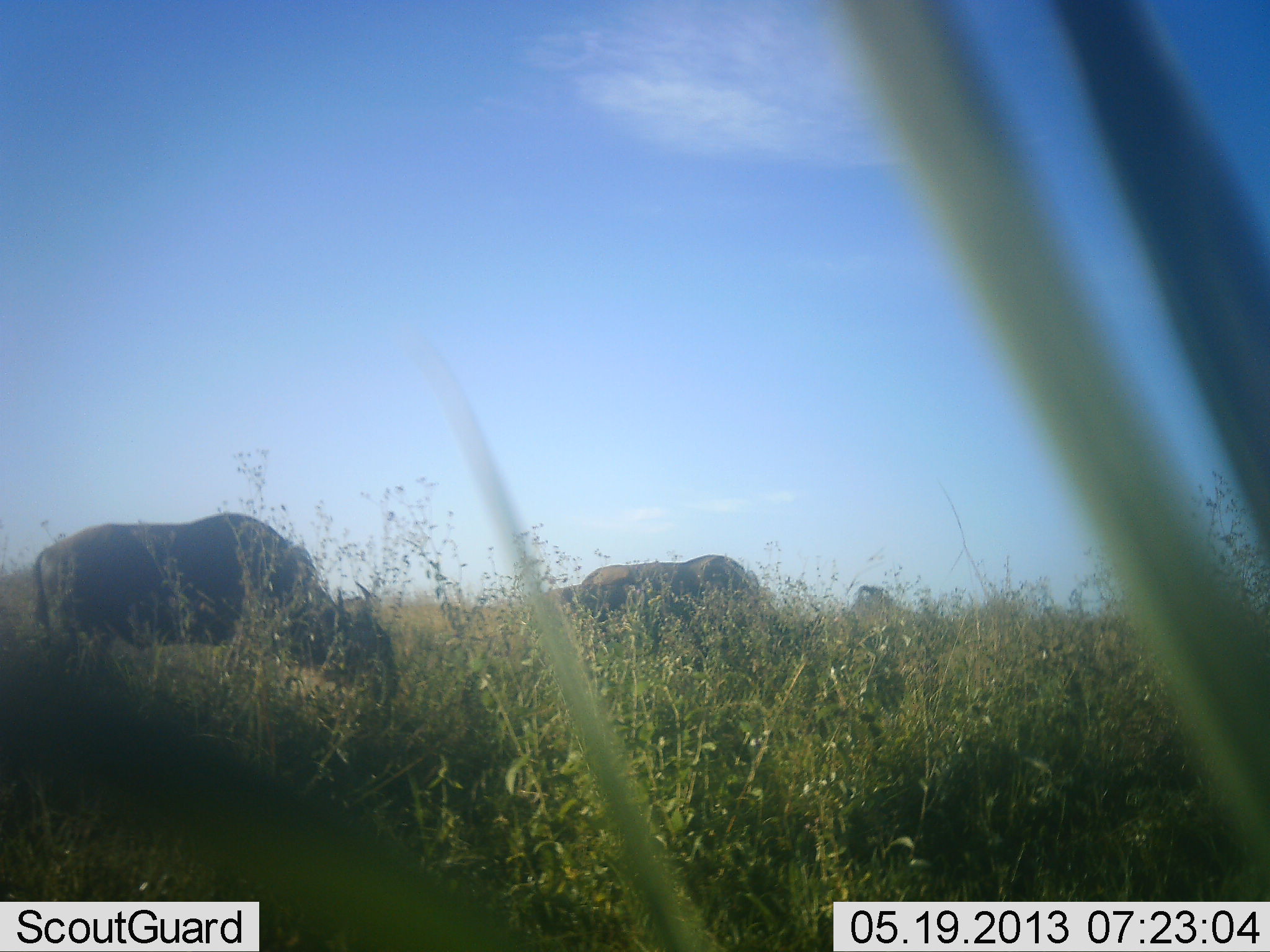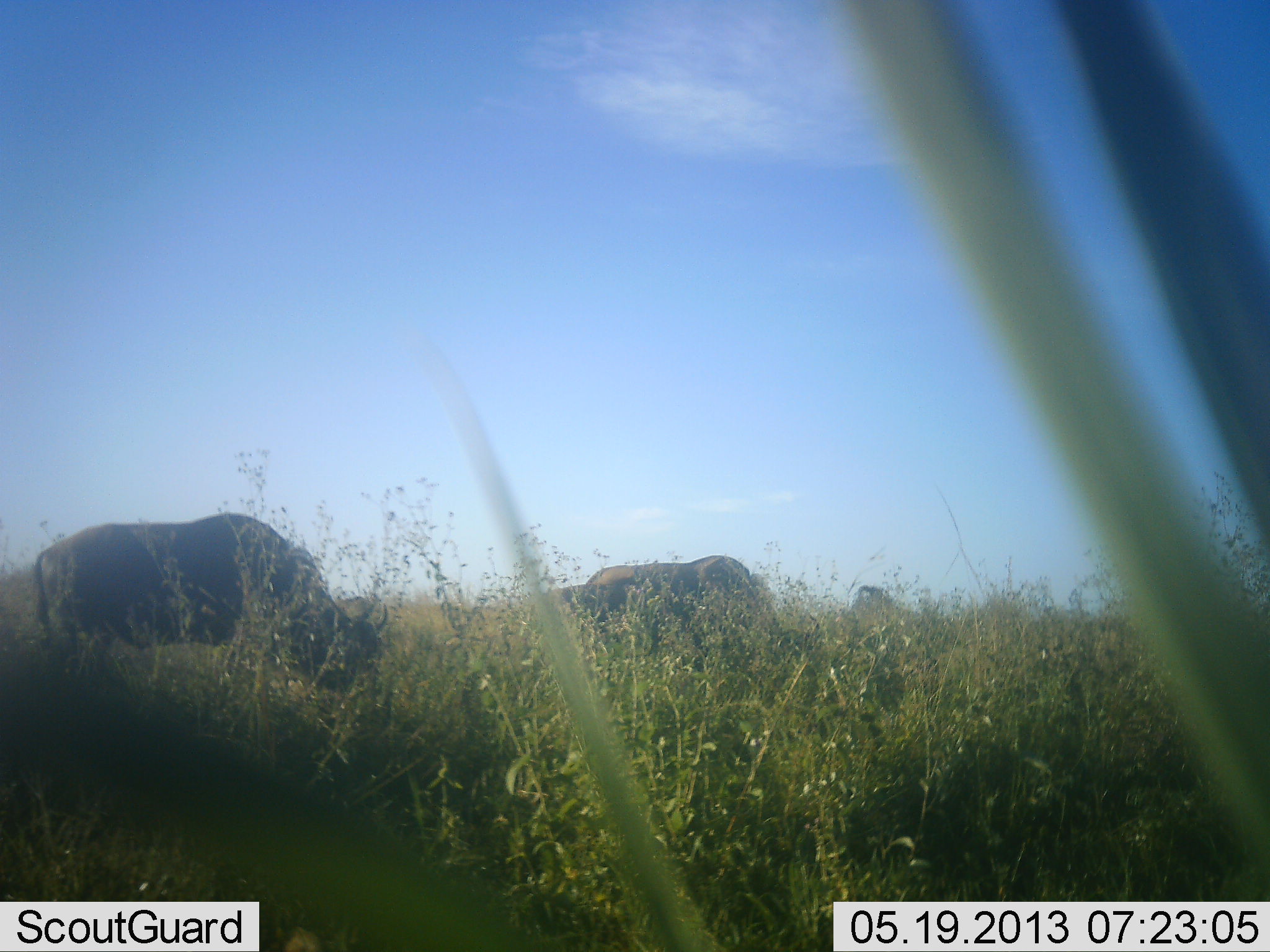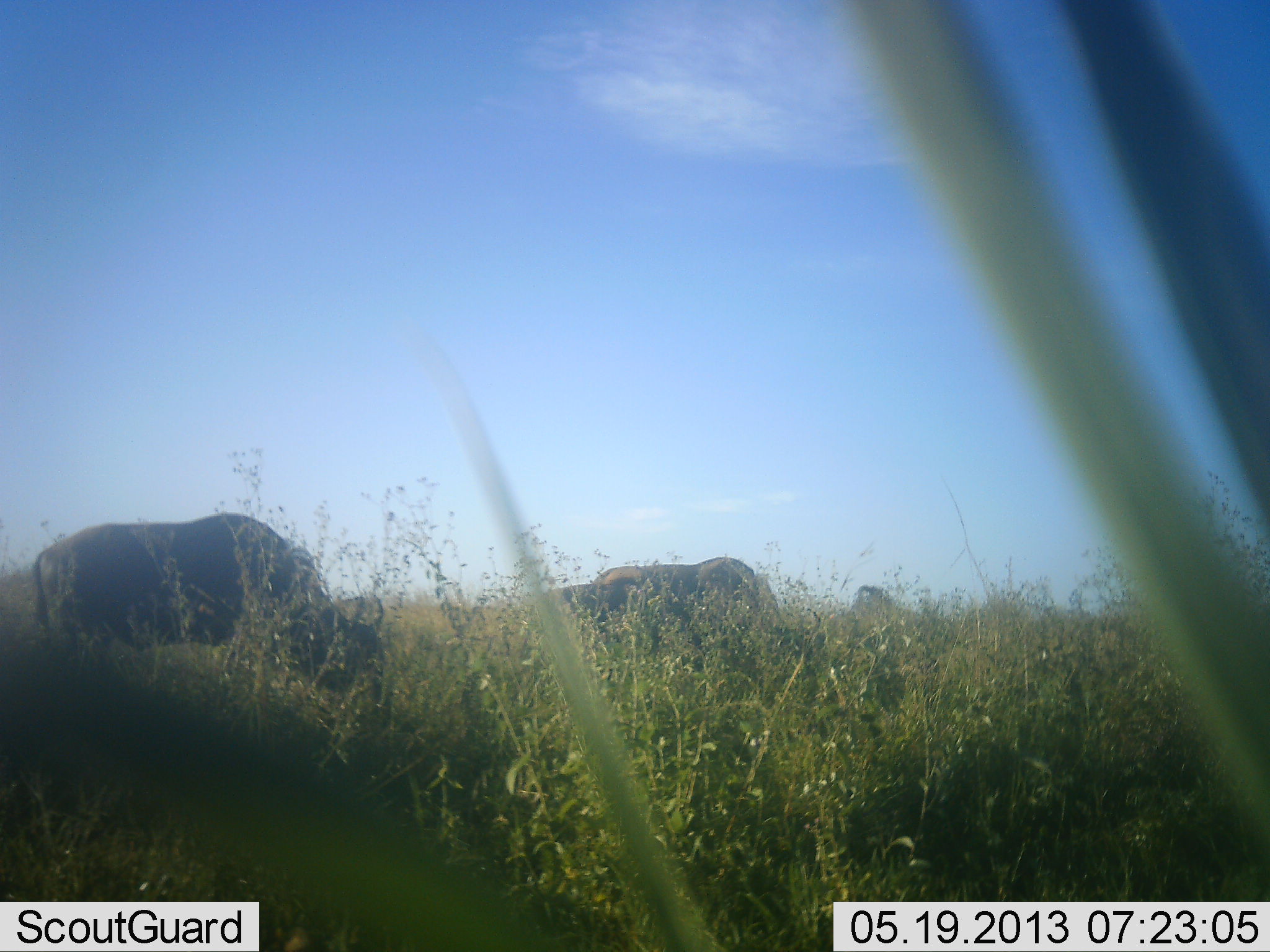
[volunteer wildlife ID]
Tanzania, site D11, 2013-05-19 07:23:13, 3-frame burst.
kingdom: Animalia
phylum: Chordata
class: Mammalia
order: Artiodactyla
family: Bovidae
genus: Connochaetes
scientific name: Connochaetes taurinus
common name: blue wildebeest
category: wildebeest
Wildebeest (blue wildebeest) (Connochaetes taurinus), count 3. Behavior (volunteer vote fractions): standing 30%, resting 0%, moving 0%, interacting 0%. Young present (vote fraction): 0%. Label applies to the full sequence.